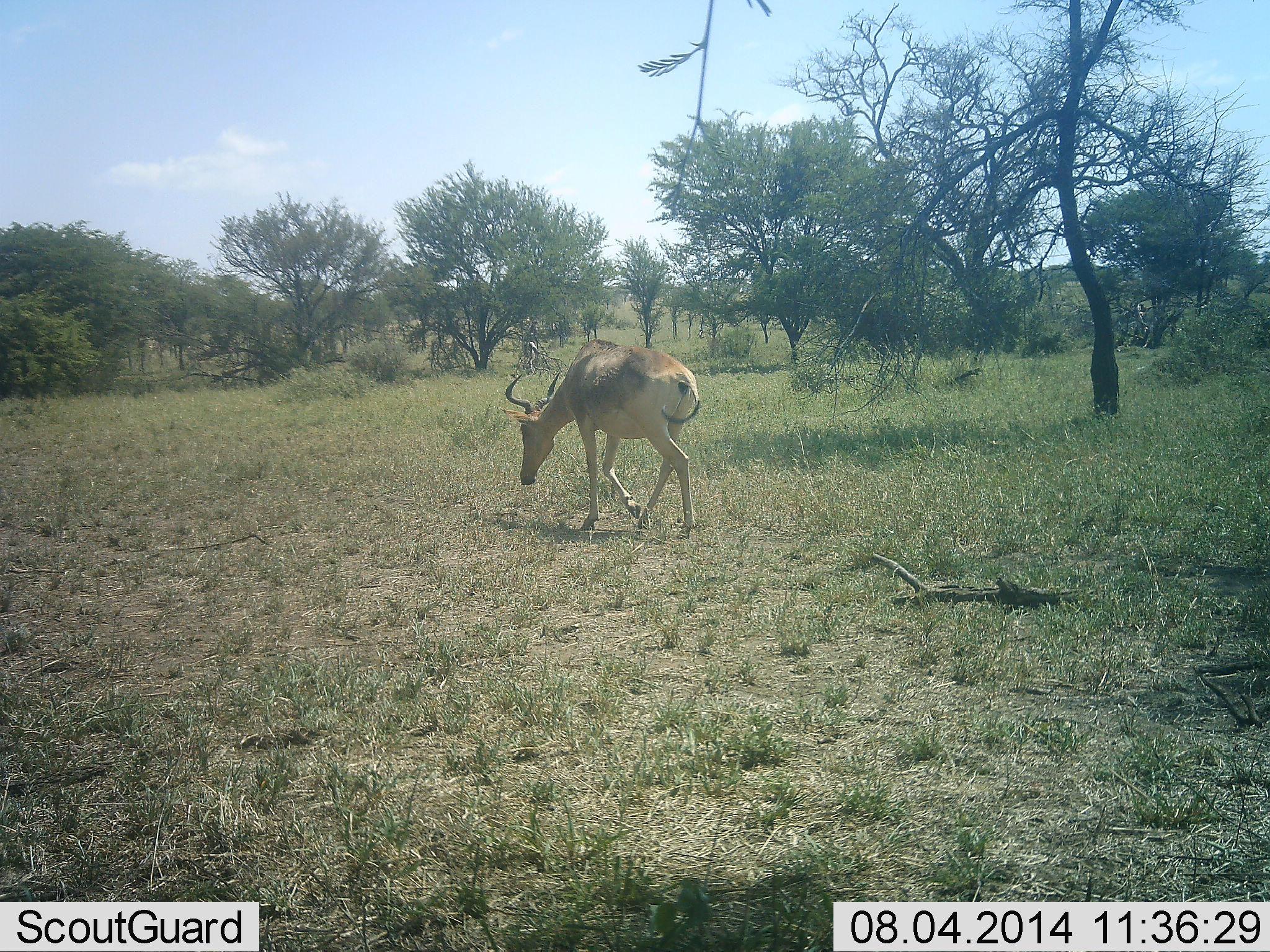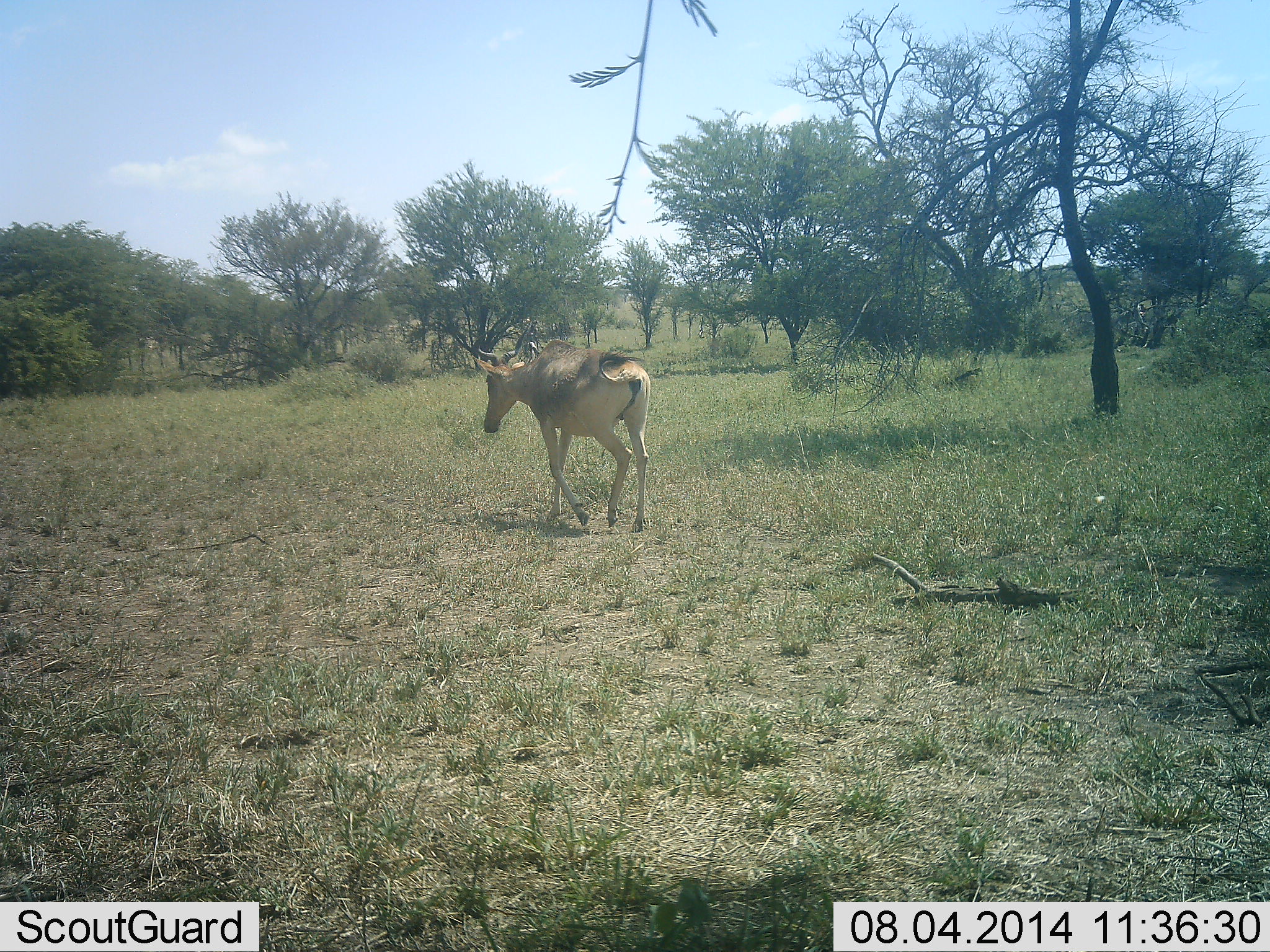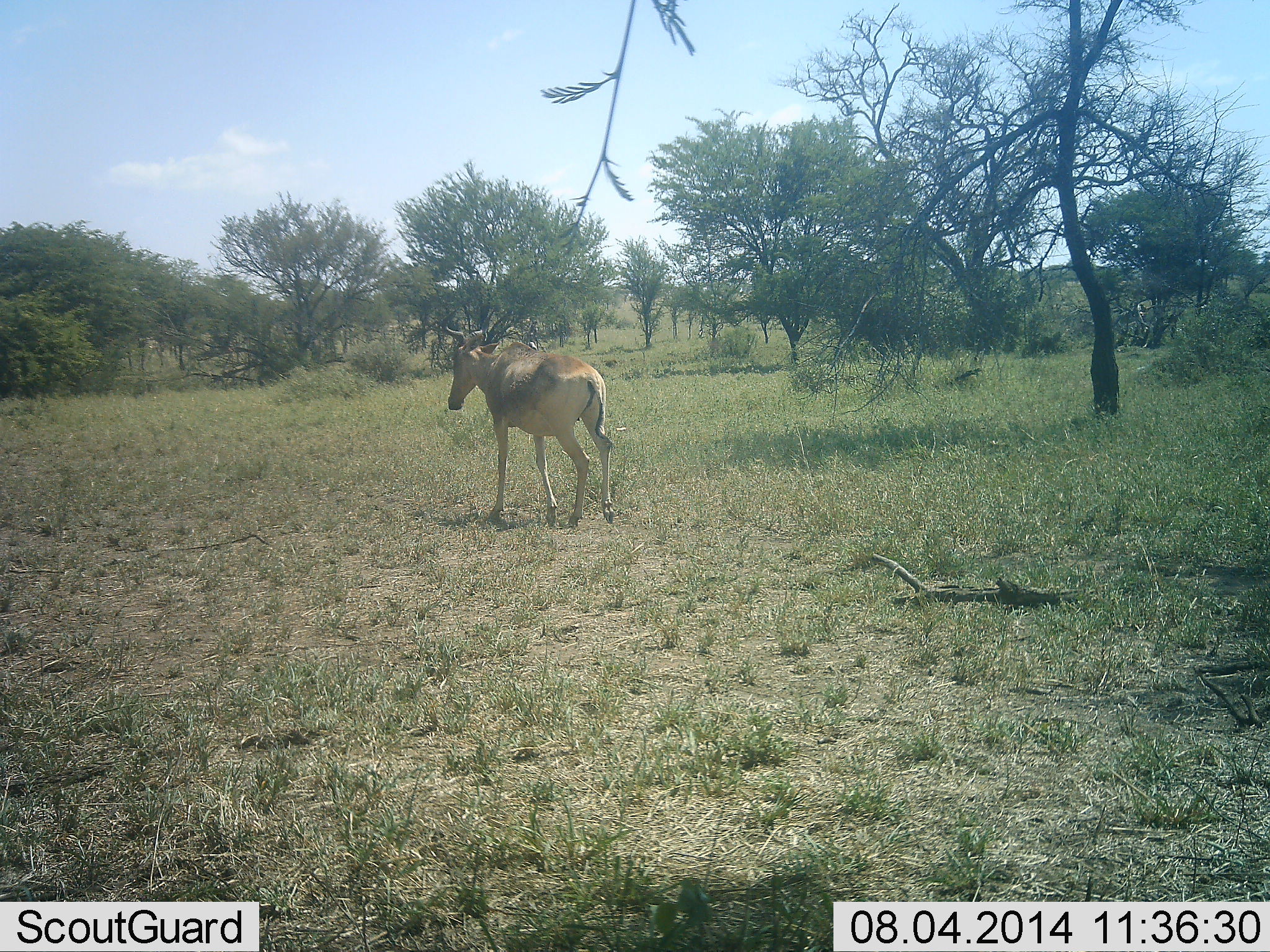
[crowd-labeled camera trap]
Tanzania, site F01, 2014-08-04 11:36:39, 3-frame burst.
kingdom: Animalia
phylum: Chordata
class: Mammalia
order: Artiodactyla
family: Bovidae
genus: Alcelaphus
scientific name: Alcelaphus buselaphus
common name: hartebeest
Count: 1.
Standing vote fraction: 0%.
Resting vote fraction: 0%.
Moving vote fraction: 100%.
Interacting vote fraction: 0%.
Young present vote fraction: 0%.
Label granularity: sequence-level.